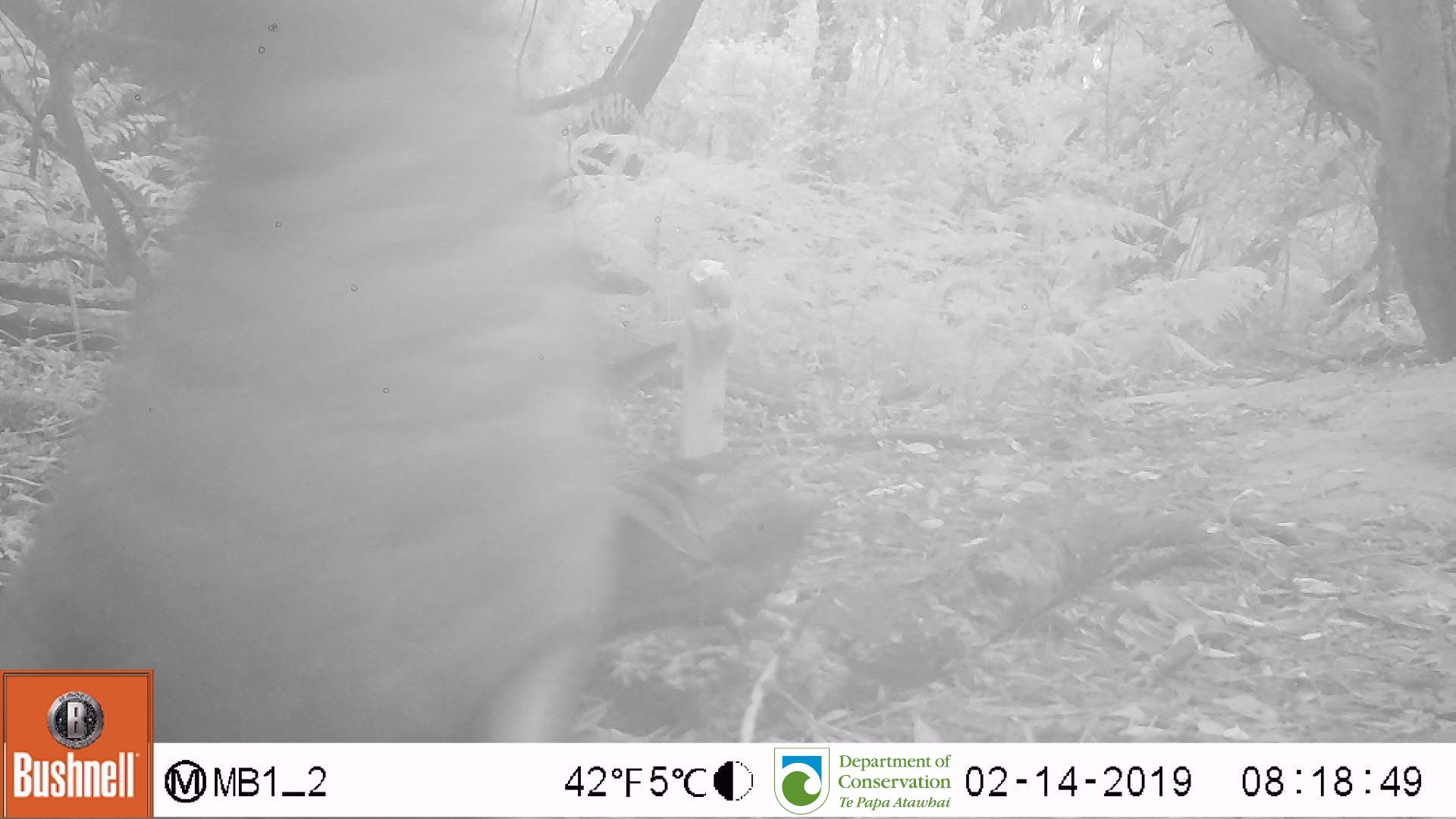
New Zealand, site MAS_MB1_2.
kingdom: Animalia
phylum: Chordata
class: Mammalia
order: Carnivora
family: Otariidae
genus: Phocarctos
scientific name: Phocarctos hookeri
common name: new zealand sea lion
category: sealion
Sealion (new zealand sea lion) (Phocarctos hookeri).